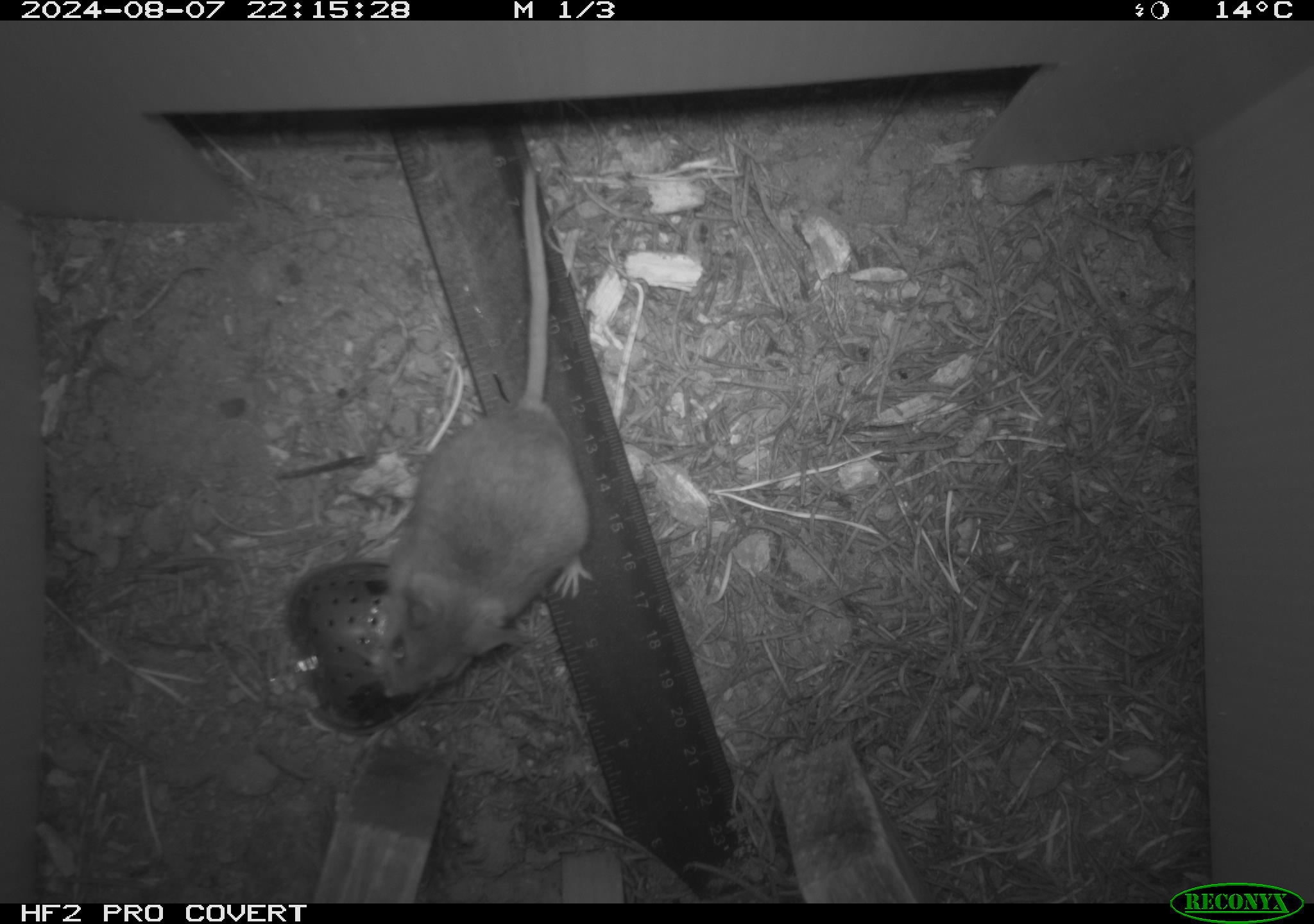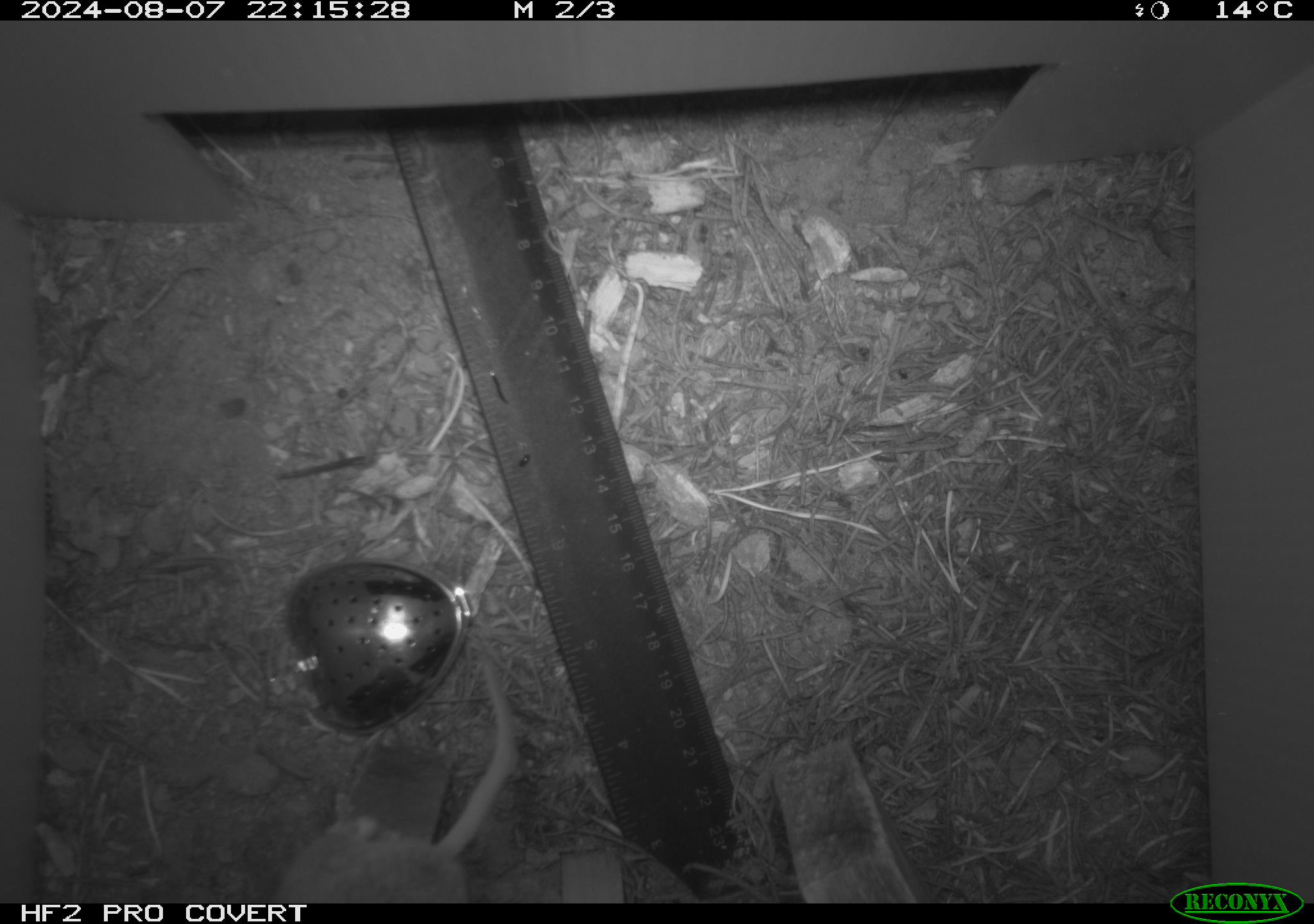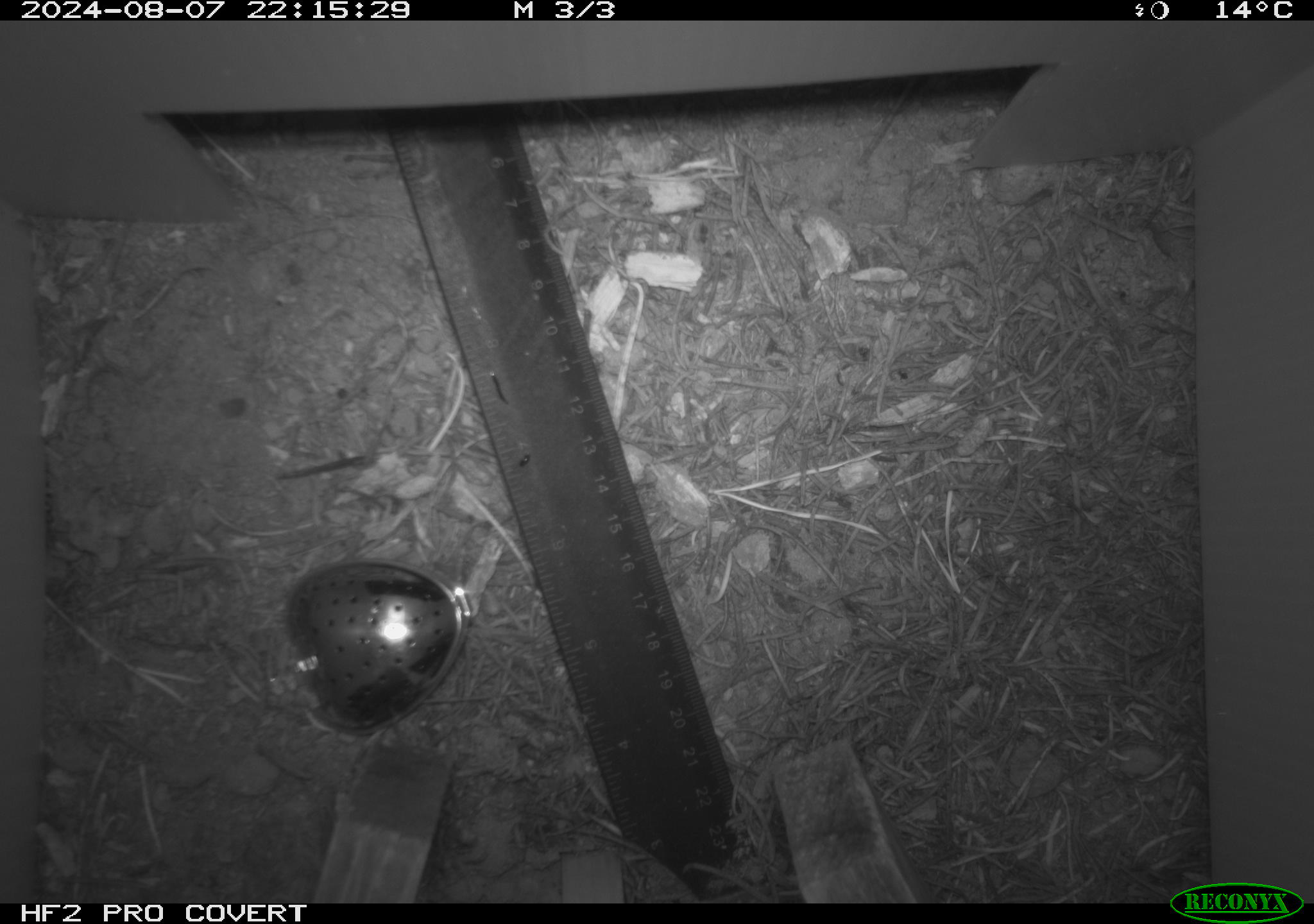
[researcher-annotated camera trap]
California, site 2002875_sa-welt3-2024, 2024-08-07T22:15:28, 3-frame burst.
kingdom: Animalia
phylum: Chordata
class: Mammalia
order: Rodentia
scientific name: Rodentia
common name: mouse species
Mouse species (Rodentia).